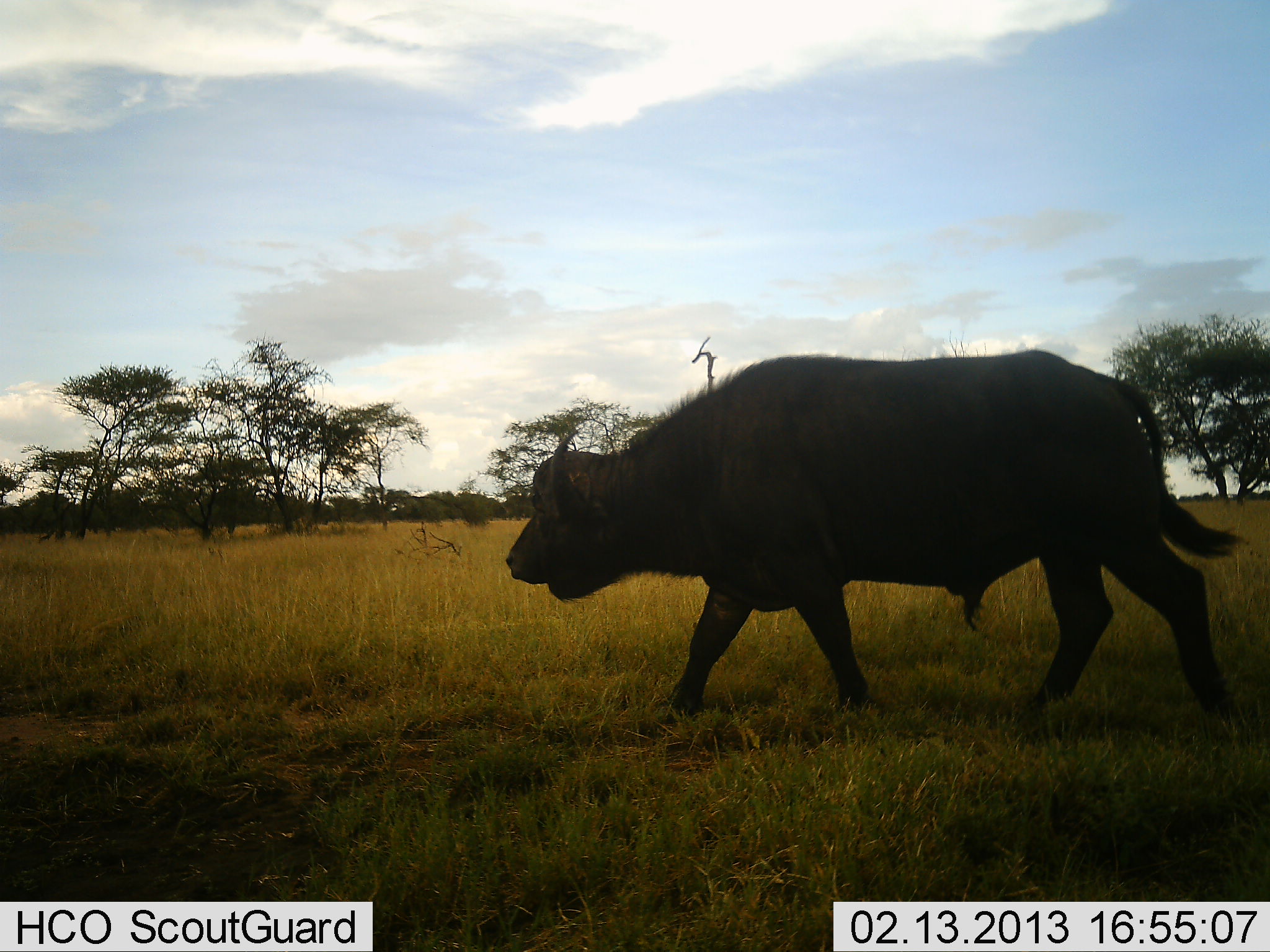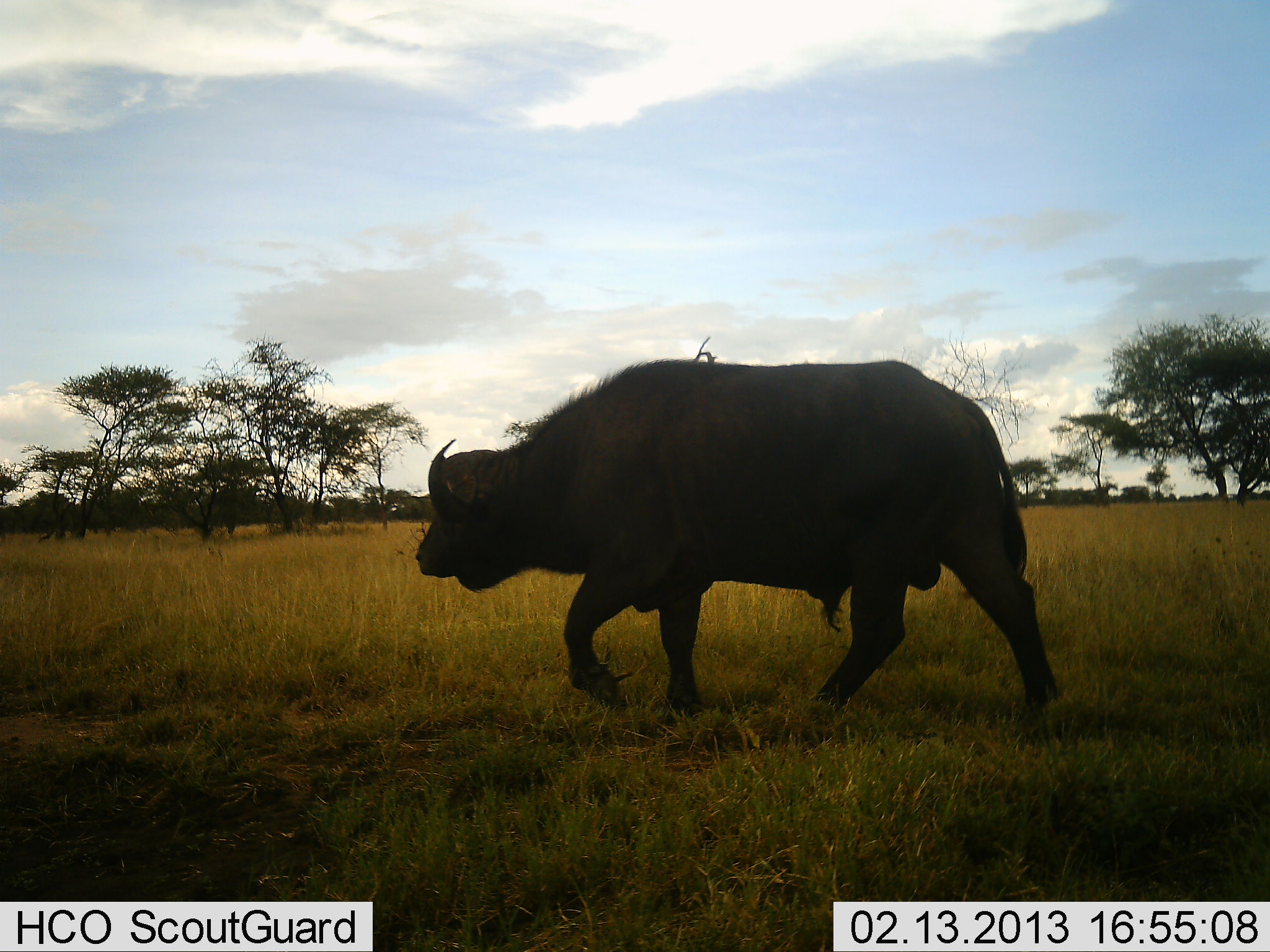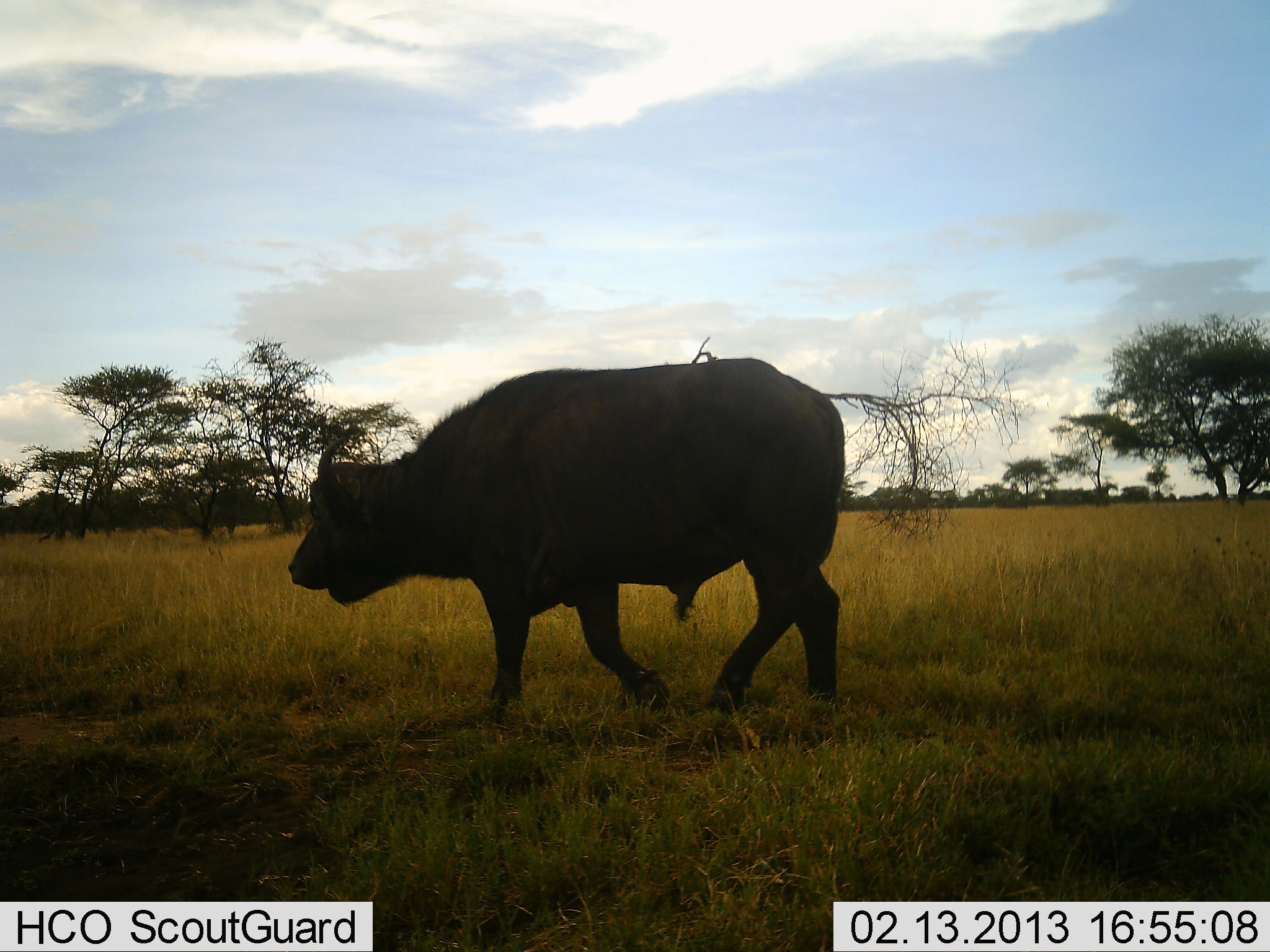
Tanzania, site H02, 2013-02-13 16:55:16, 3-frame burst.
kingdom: Animalia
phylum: Chordata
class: Mammalia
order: Artiodactyla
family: Bovidae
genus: Syncerus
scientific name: Syncerus caffer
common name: cape buffalo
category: buffalo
Buffalo (cape buffalo) (Syncerus caffer), count 1. Behavior (volunteer vote fractions): standing 4%, resting 0%, moving 100%, interacting 0%. Young present (vote fraction): 0%. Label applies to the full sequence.